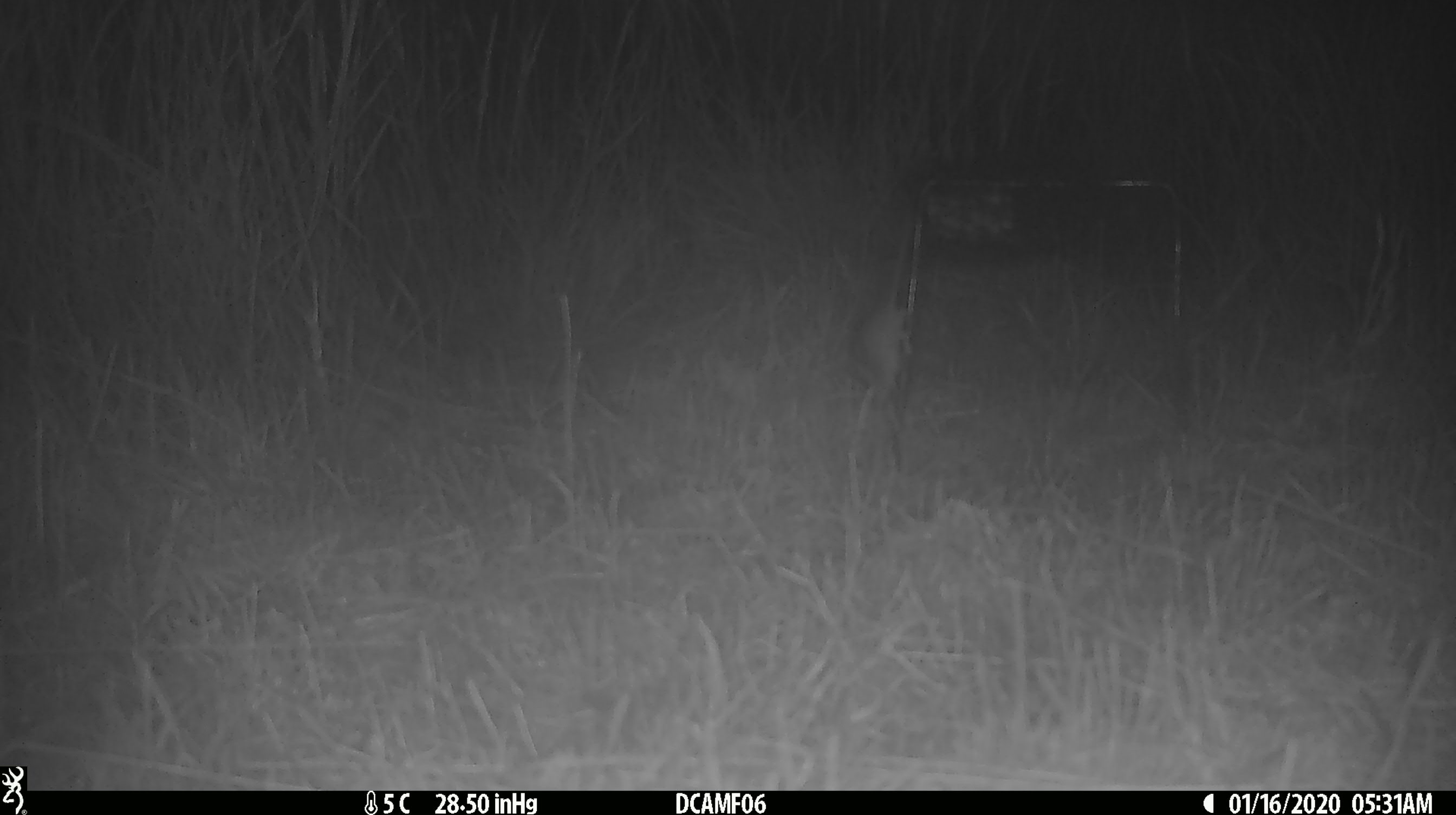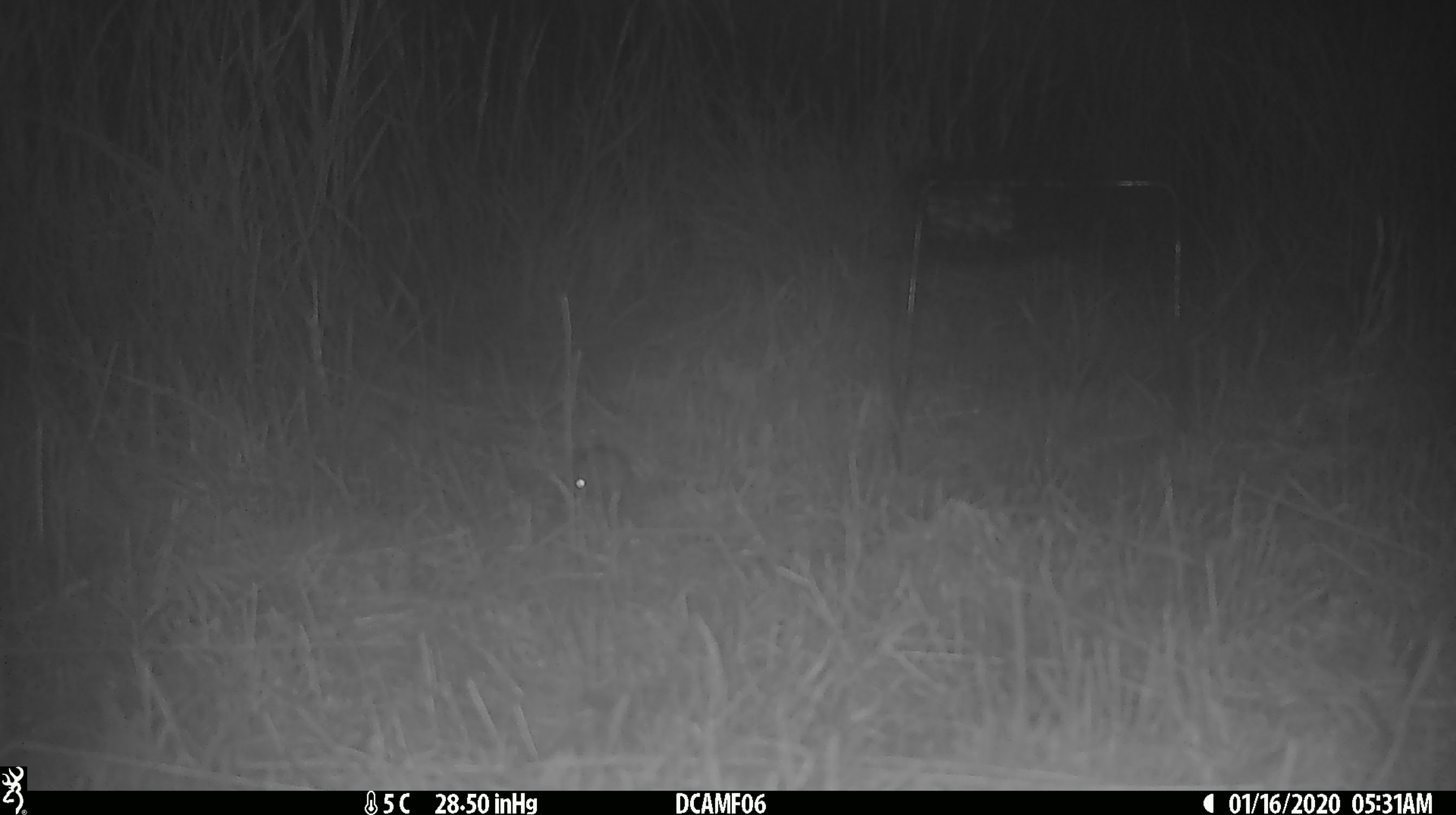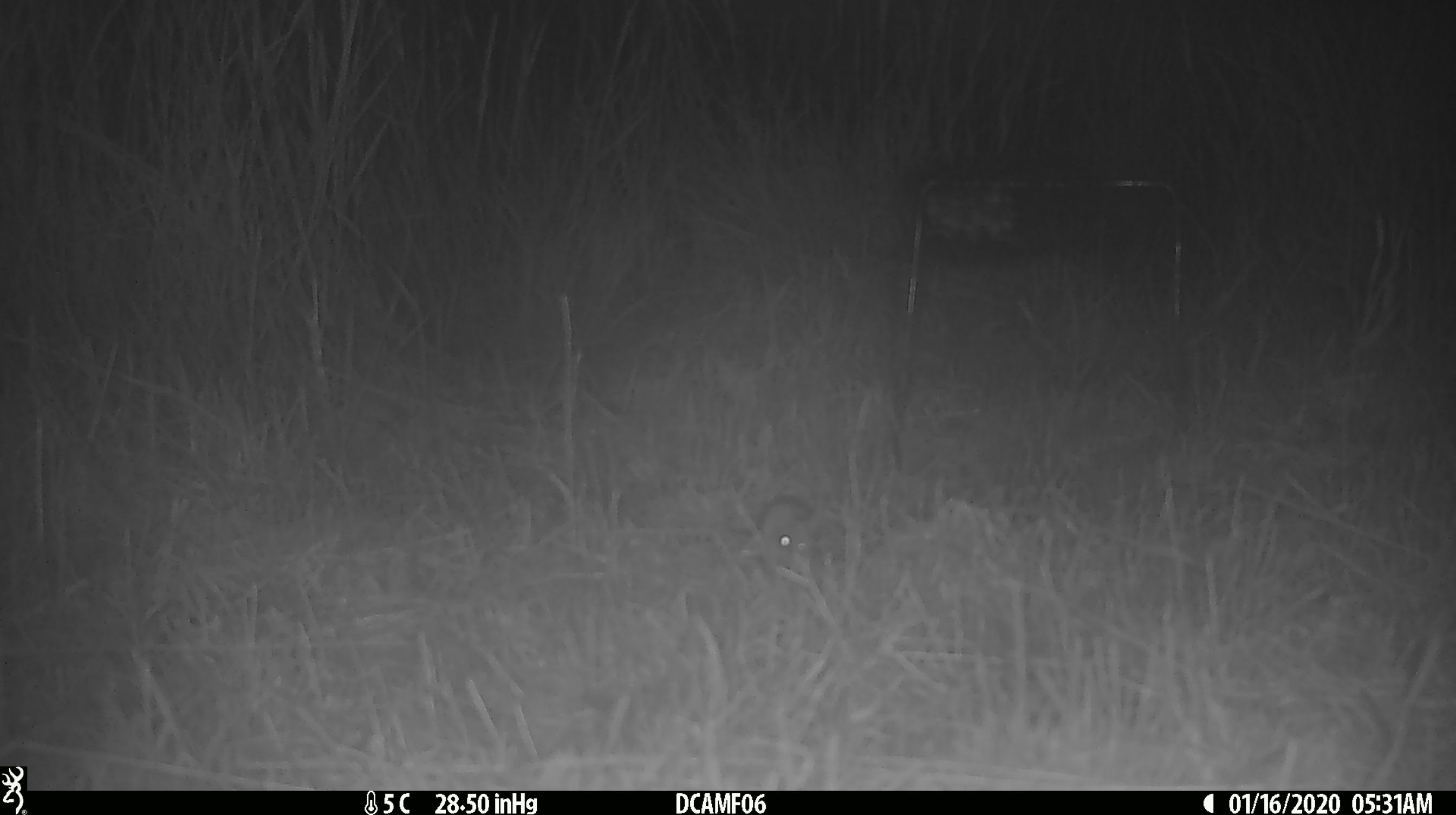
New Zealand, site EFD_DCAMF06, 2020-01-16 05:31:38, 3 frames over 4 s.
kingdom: Animalia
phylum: Chordata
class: Mammalia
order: Rodentia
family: Muridae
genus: Mus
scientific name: Mus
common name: mouse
Mouse (Mus).